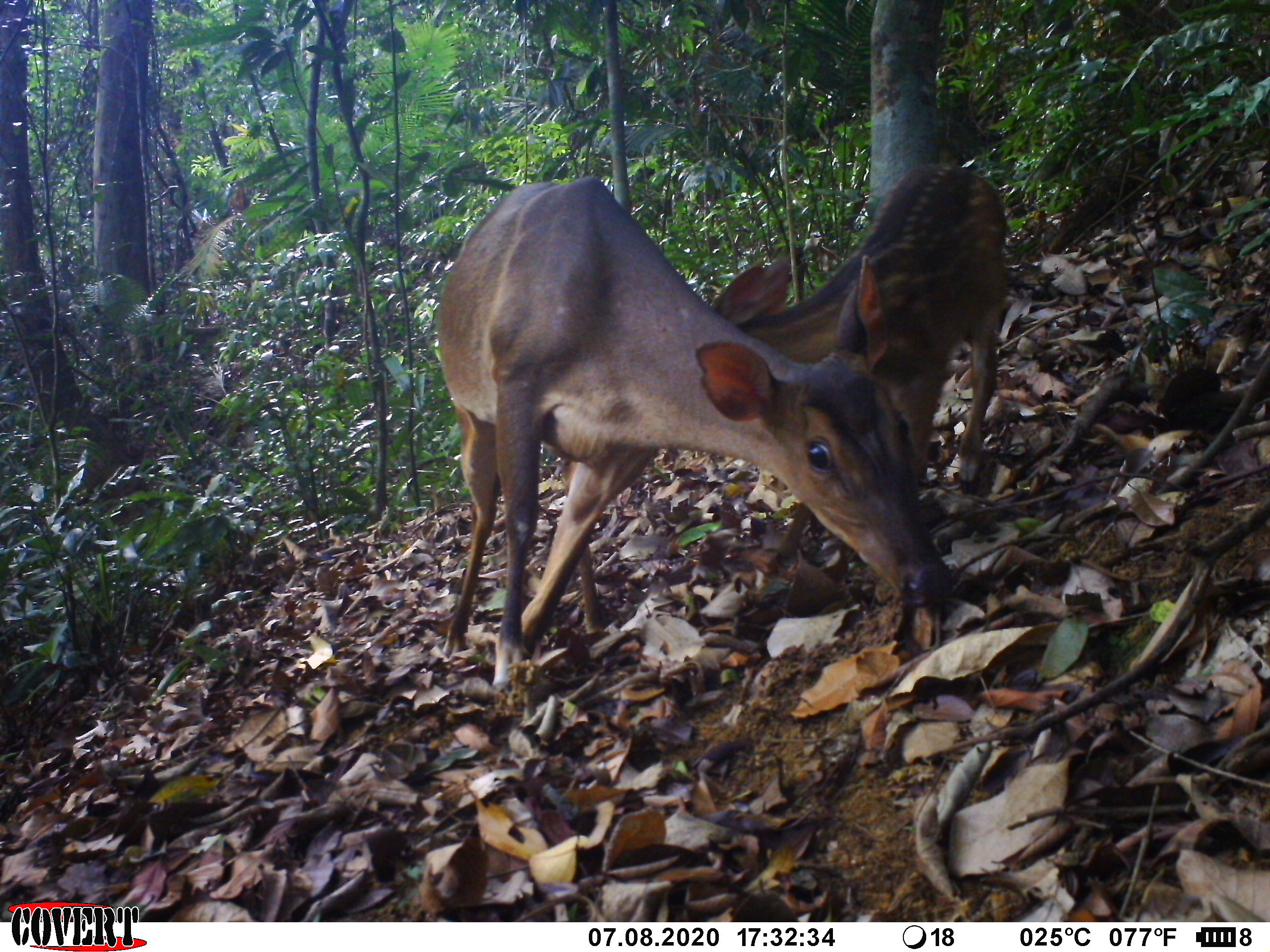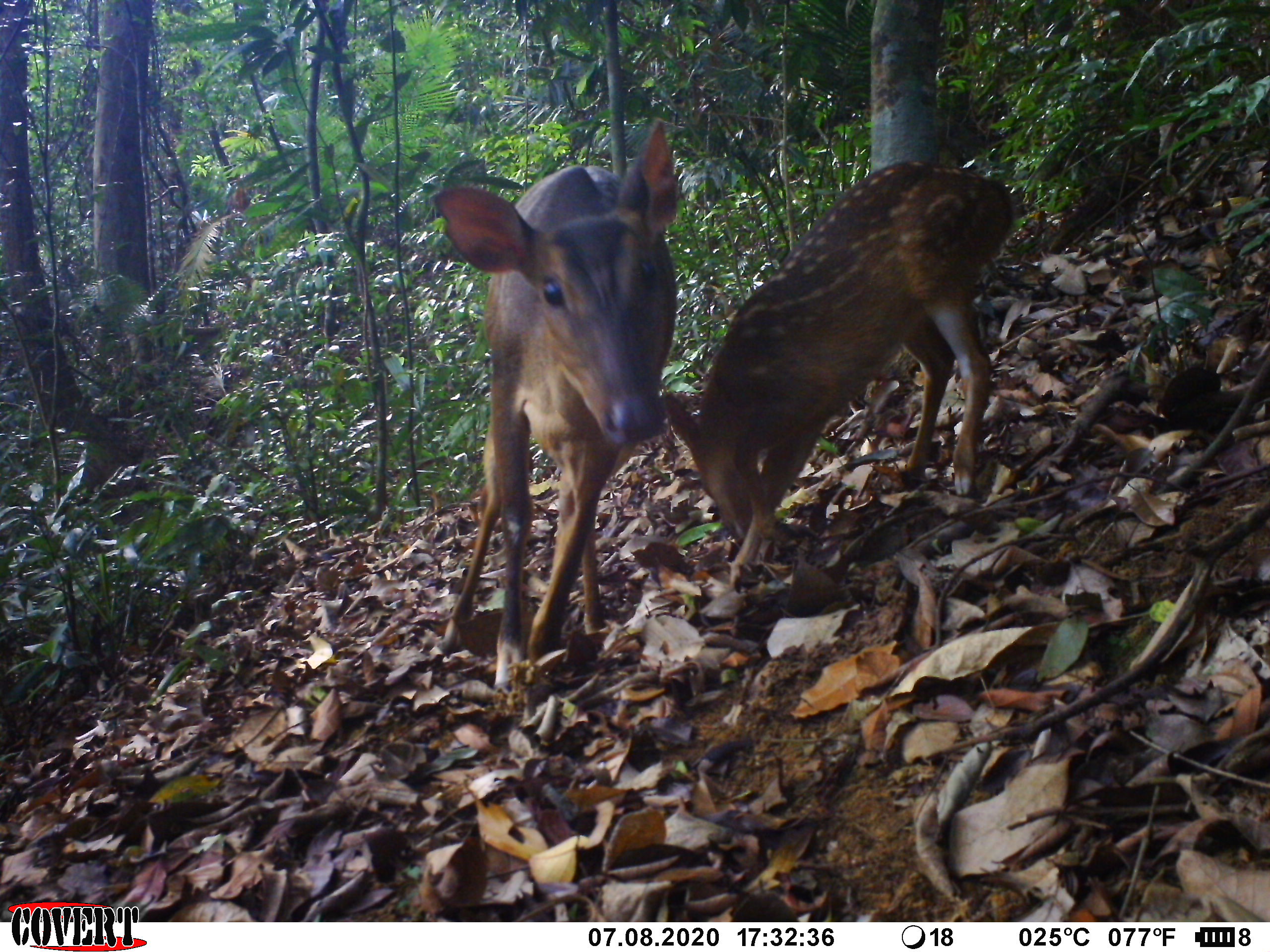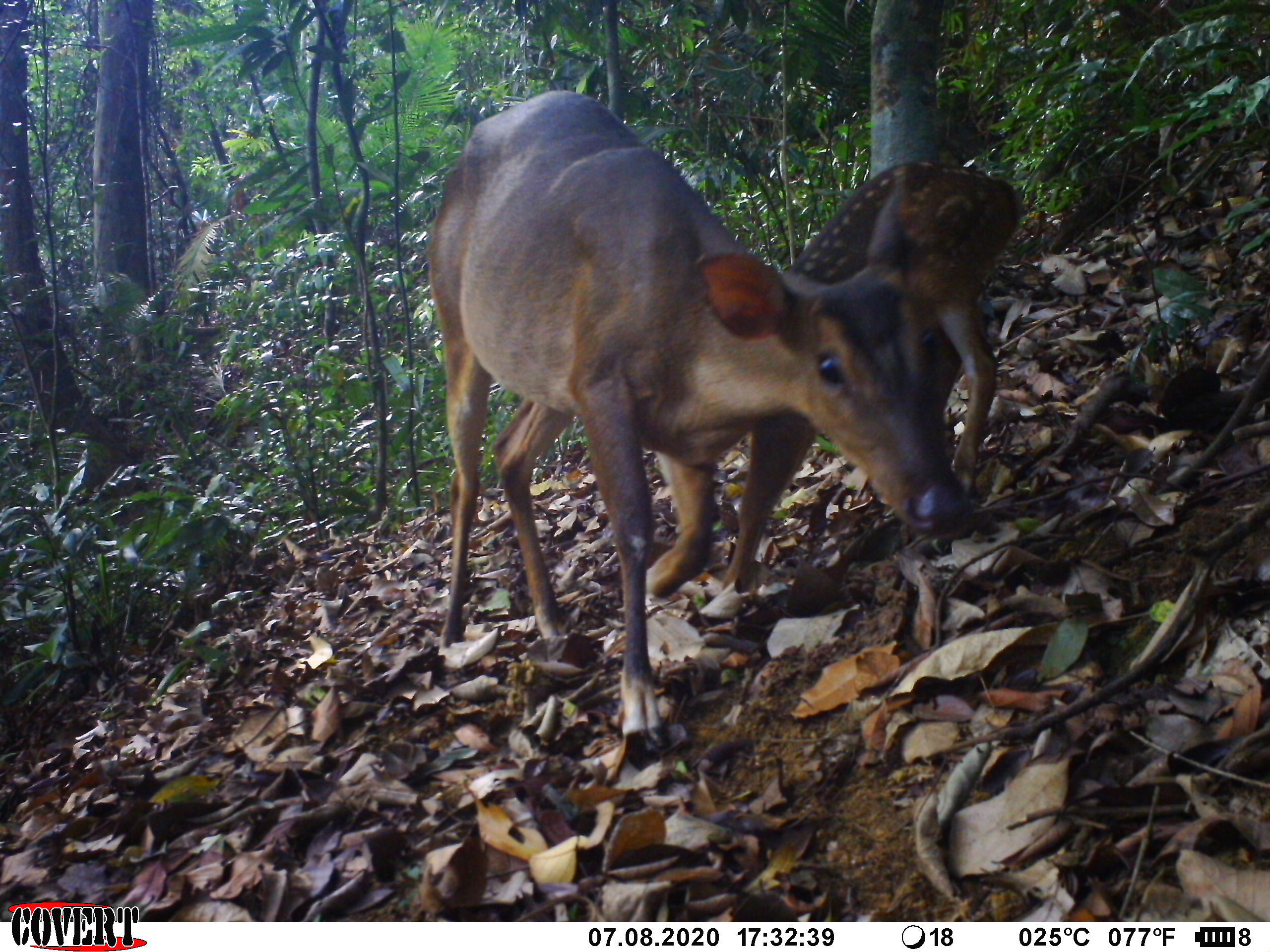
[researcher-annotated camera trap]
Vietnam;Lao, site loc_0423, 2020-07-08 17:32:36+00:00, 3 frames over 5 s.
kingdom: Animalia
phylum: Chordata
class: Mammalia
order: Artiodactyla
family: Cervidae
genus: Muntiacus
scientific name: Muntiacus vuquangensis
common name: large-antlered muntjac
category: large antlered muntjac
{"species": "large antlered muntjac (large-antlered muntjac) (Muntiacus vuquangensis)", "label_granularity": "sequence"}